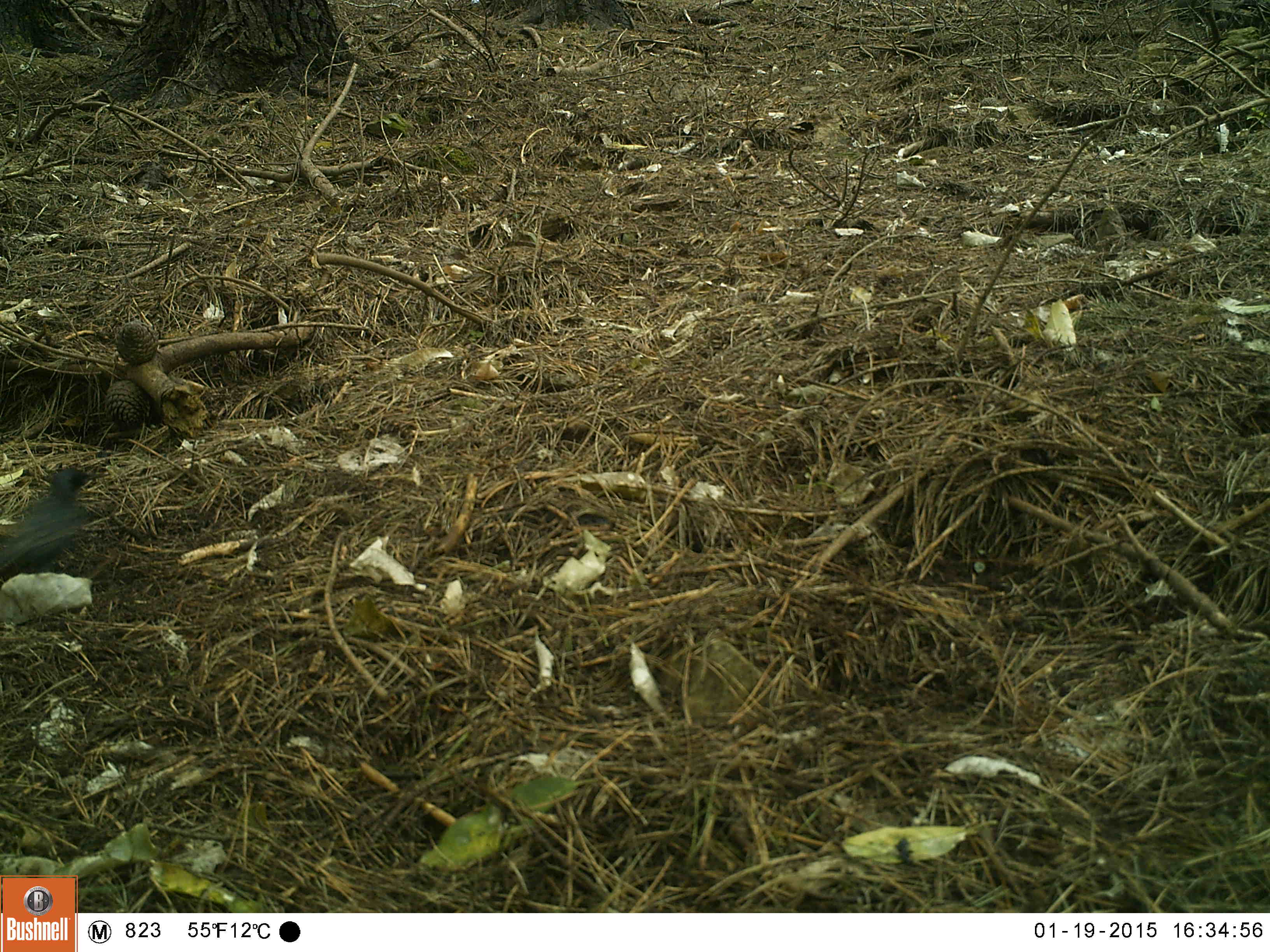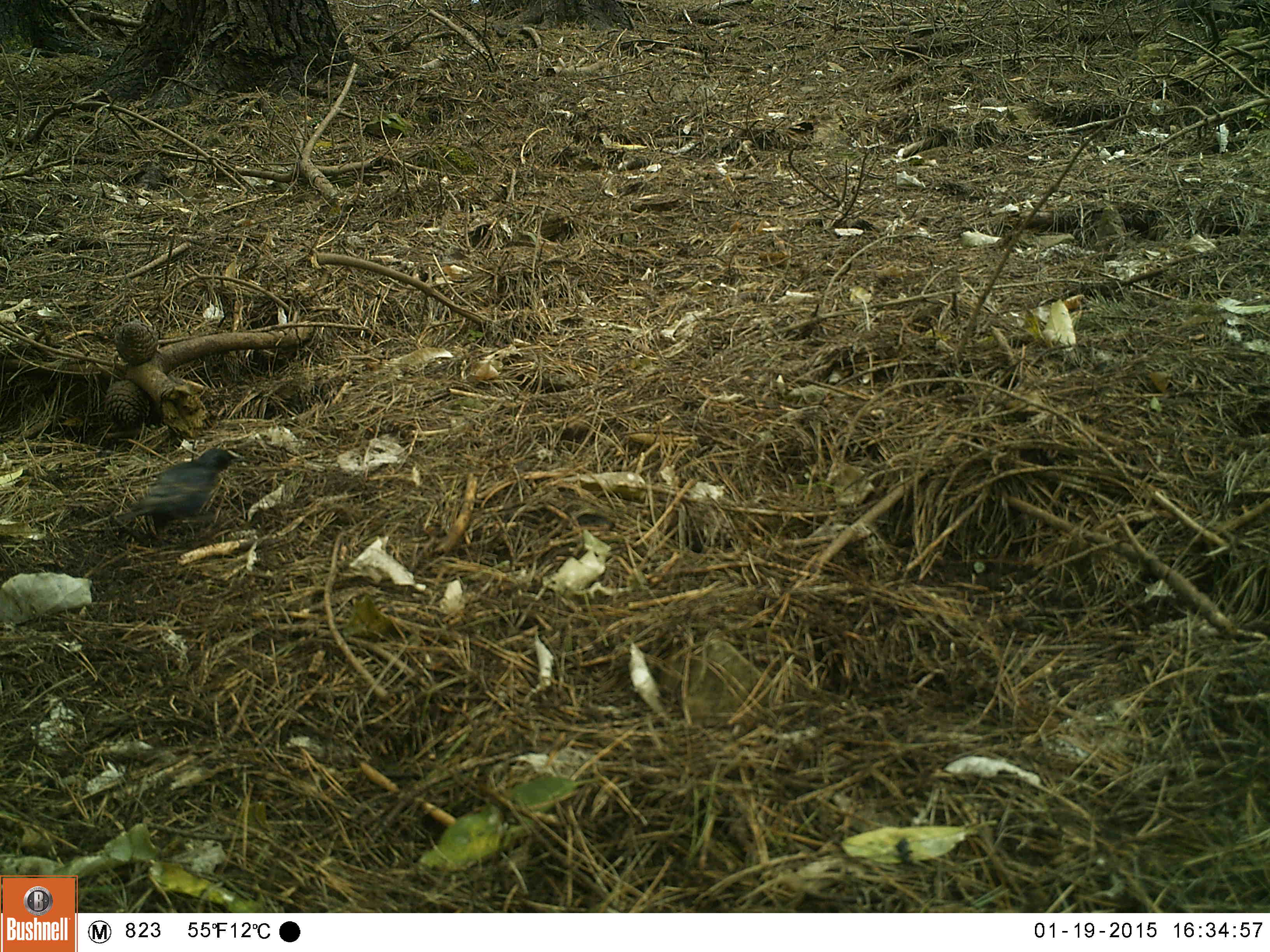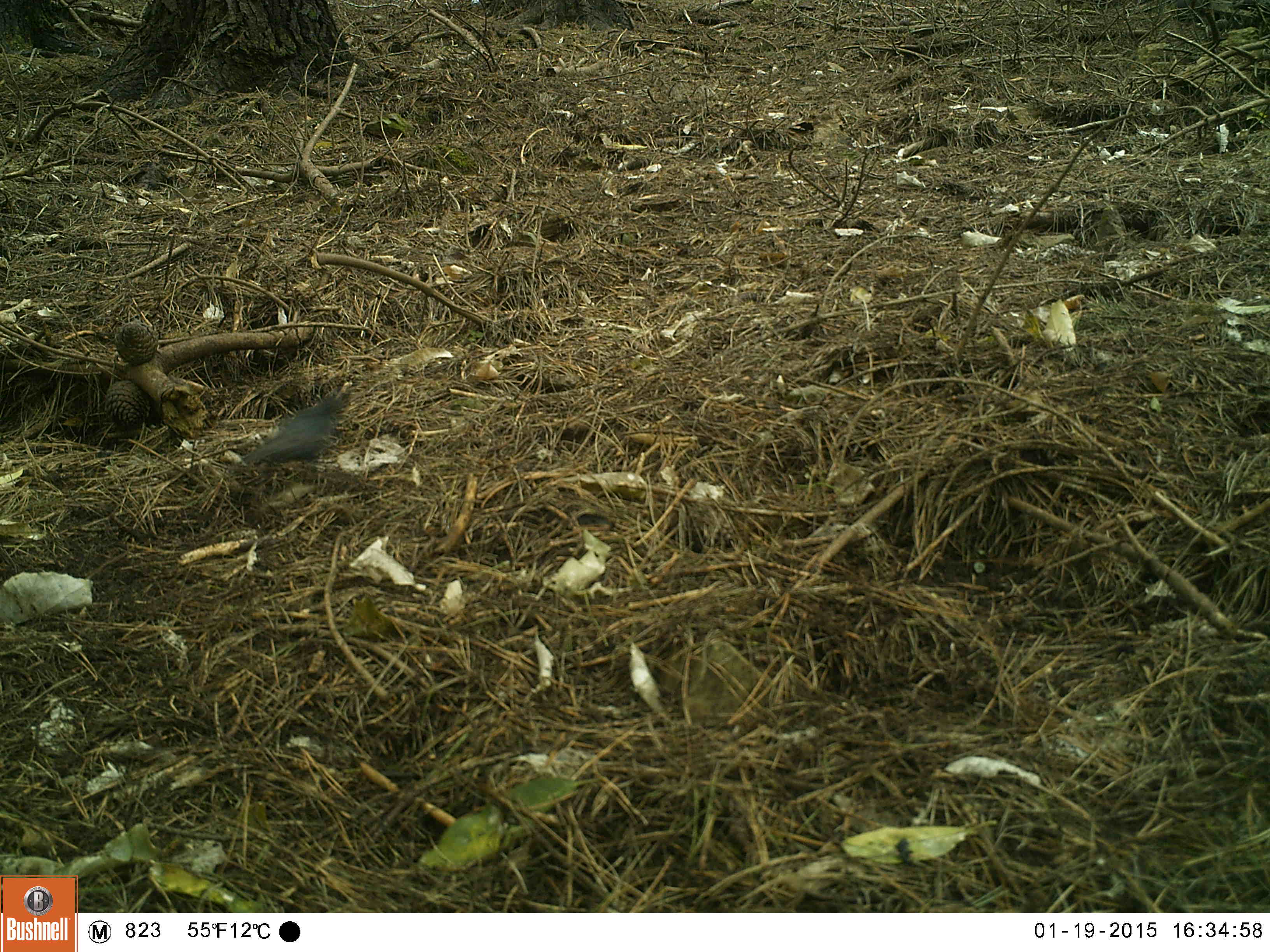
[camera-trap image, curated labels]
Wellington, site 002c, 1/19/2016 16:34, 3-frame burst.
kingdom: Animalia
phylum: Chordata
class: Aves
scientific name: Aves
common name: bird